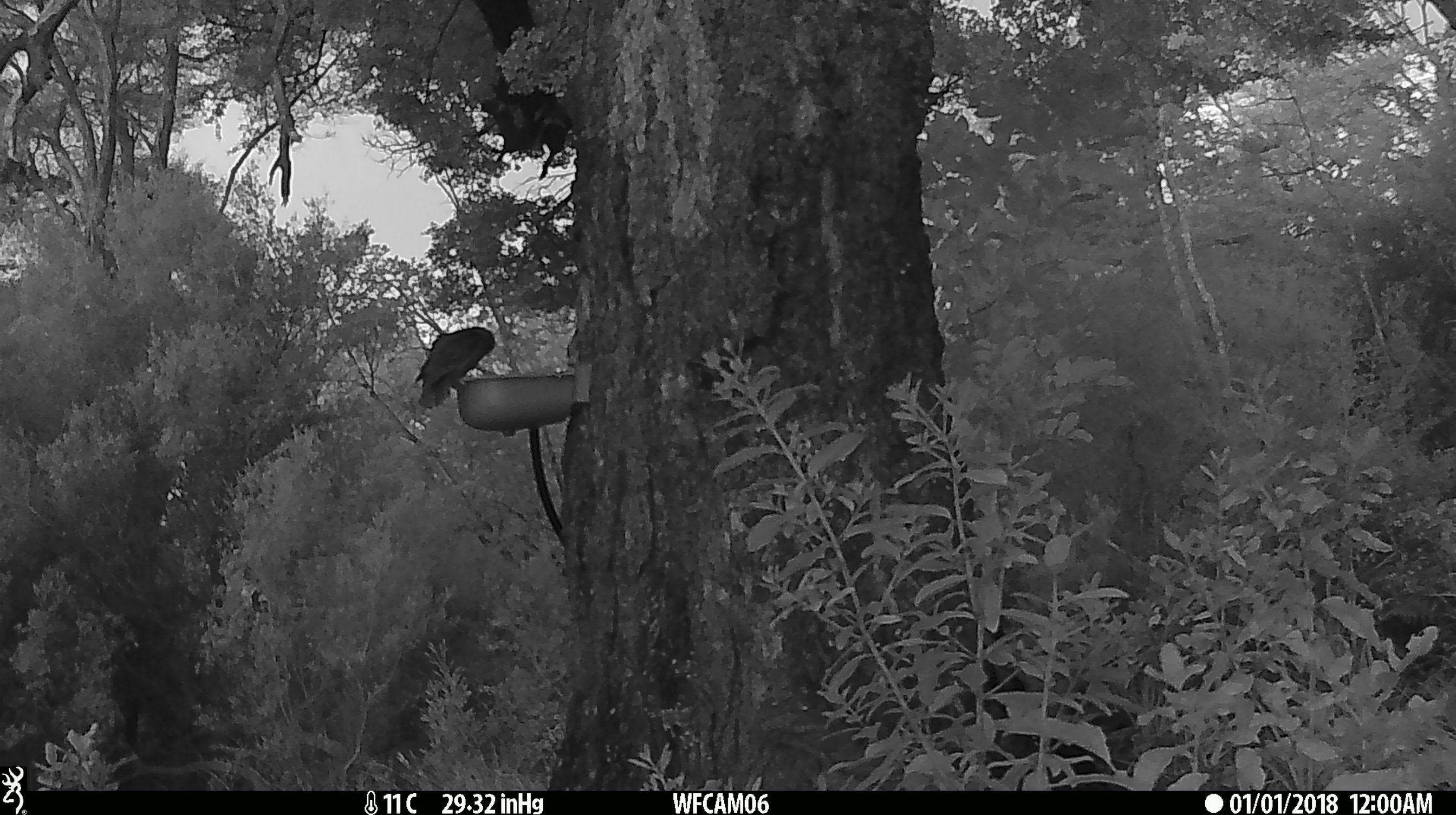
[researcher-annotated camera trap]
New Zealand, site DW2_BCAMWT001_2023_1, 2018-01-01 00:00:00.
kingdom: Animalia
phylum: Chordata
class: Aves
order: Strigiformes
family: Strigidae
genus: Ninox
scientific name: Ninox novaeseelandiae novaeseelandiae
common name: morepork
Morepork (Ninox novaeseelandiae novaeseelandiae).